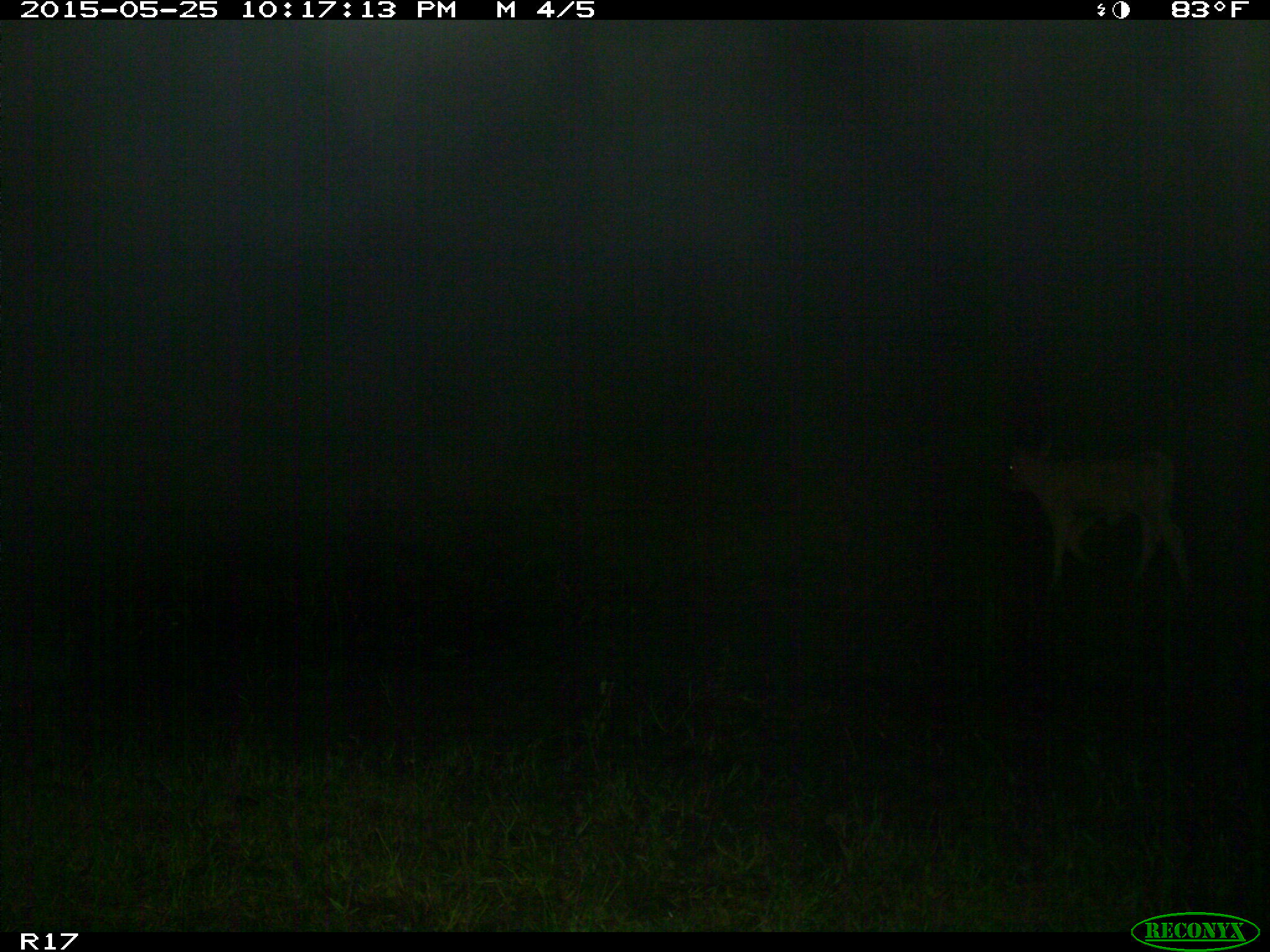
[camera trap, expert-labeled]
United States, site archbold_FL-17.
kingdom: Animalia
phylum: Chordata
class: Mammalia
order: Artiodactyla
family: Bovidae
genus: Bos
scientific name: Bos taurus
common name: domestic cow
Bos taurus (domestic cow).